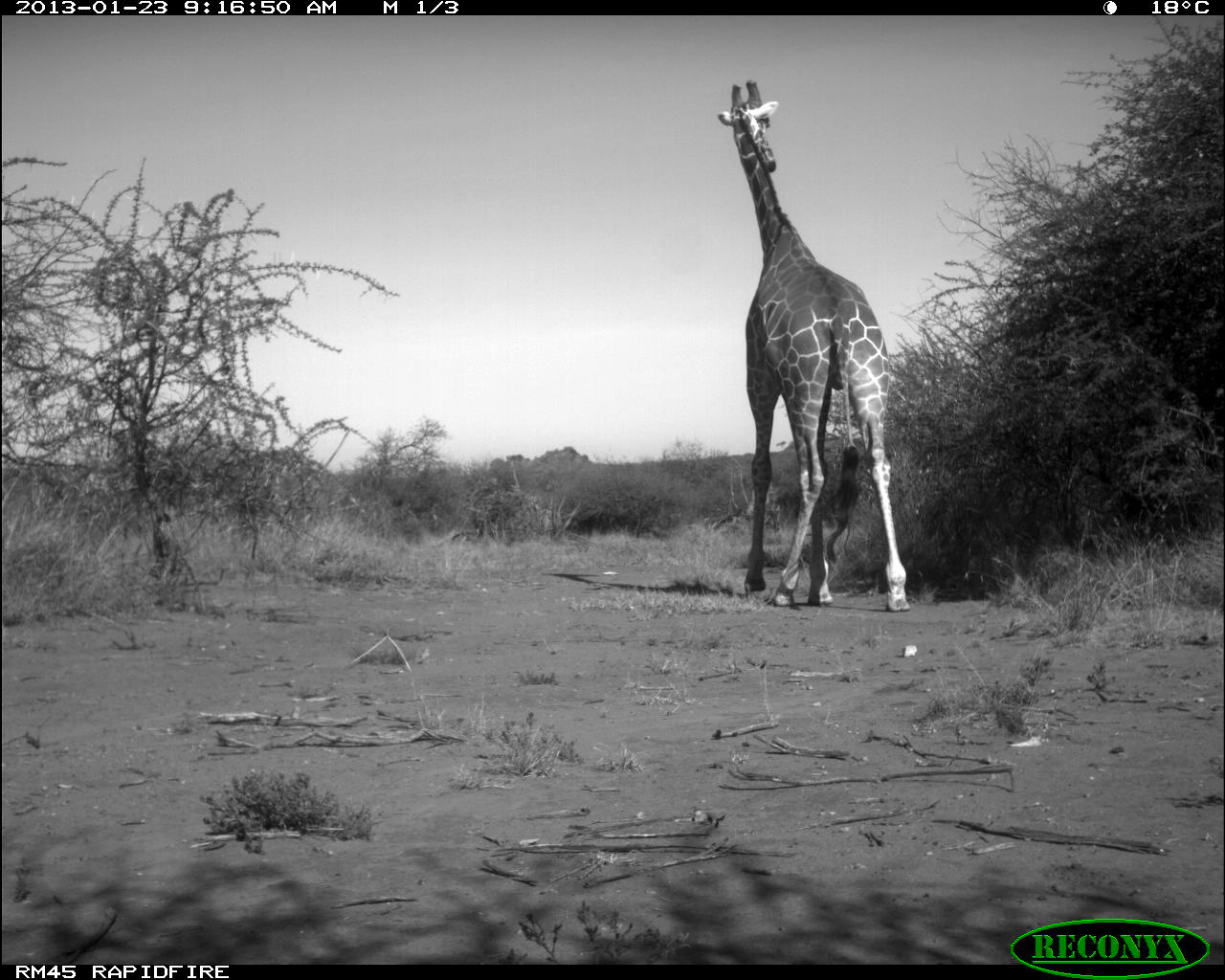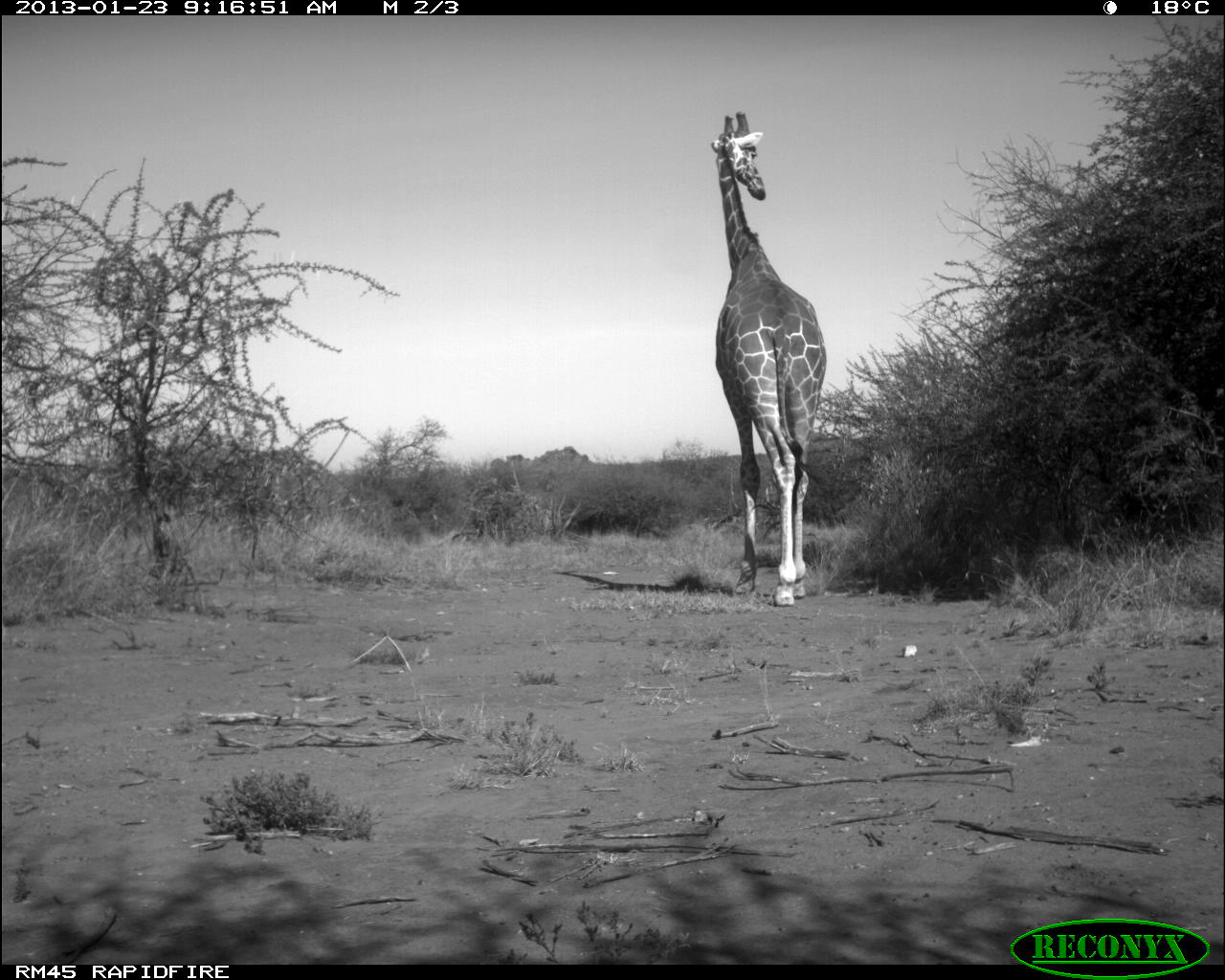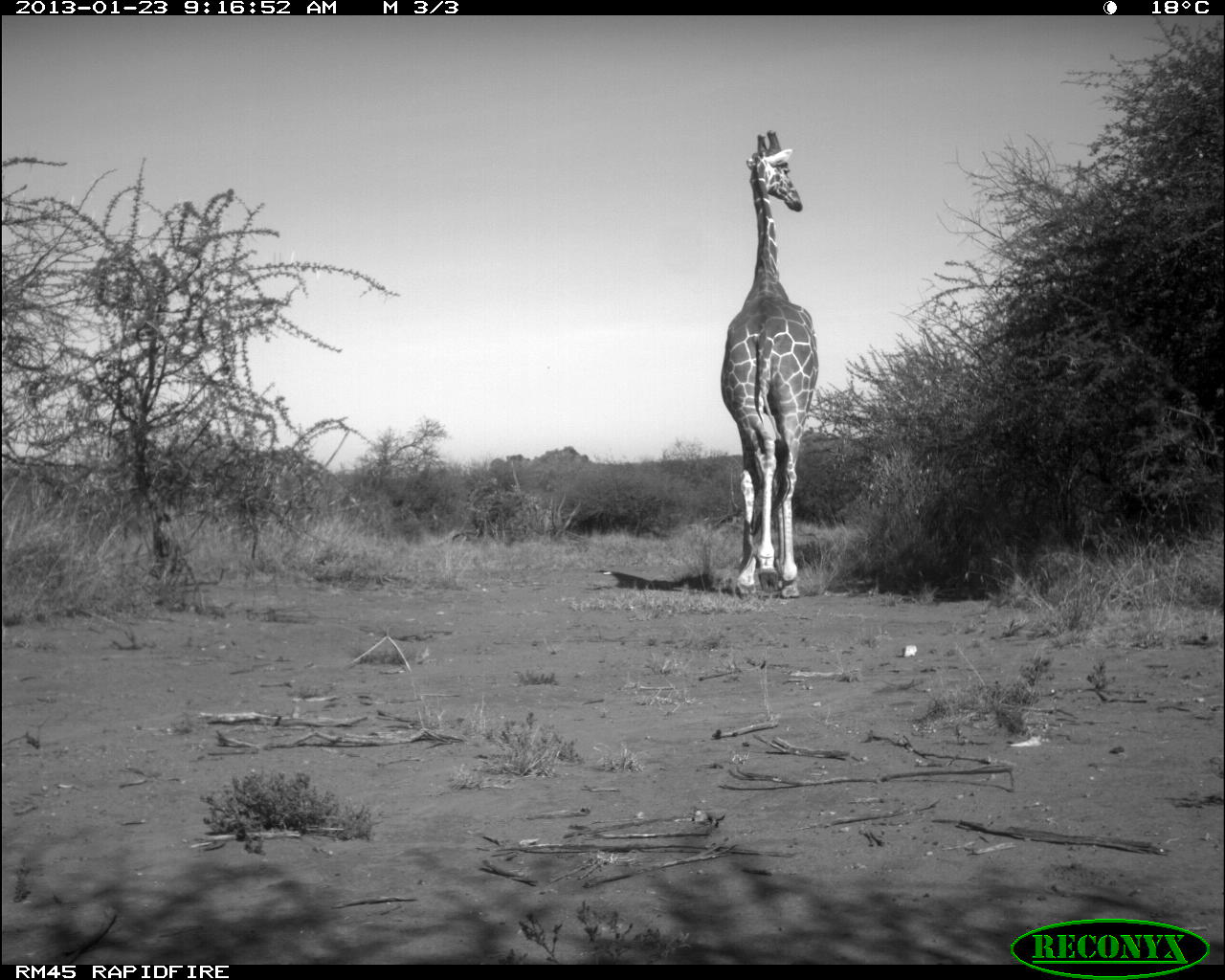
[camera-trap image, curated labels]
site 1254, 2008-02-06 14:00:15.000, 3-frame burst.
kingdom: Animalia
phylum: Chordata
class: Mammalia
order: Artiodactyla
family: Bovidae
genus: Tragelaphus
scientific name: Tragelaphus oryx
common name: eland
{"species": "Tragelaphus oryx (eland)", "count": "2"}